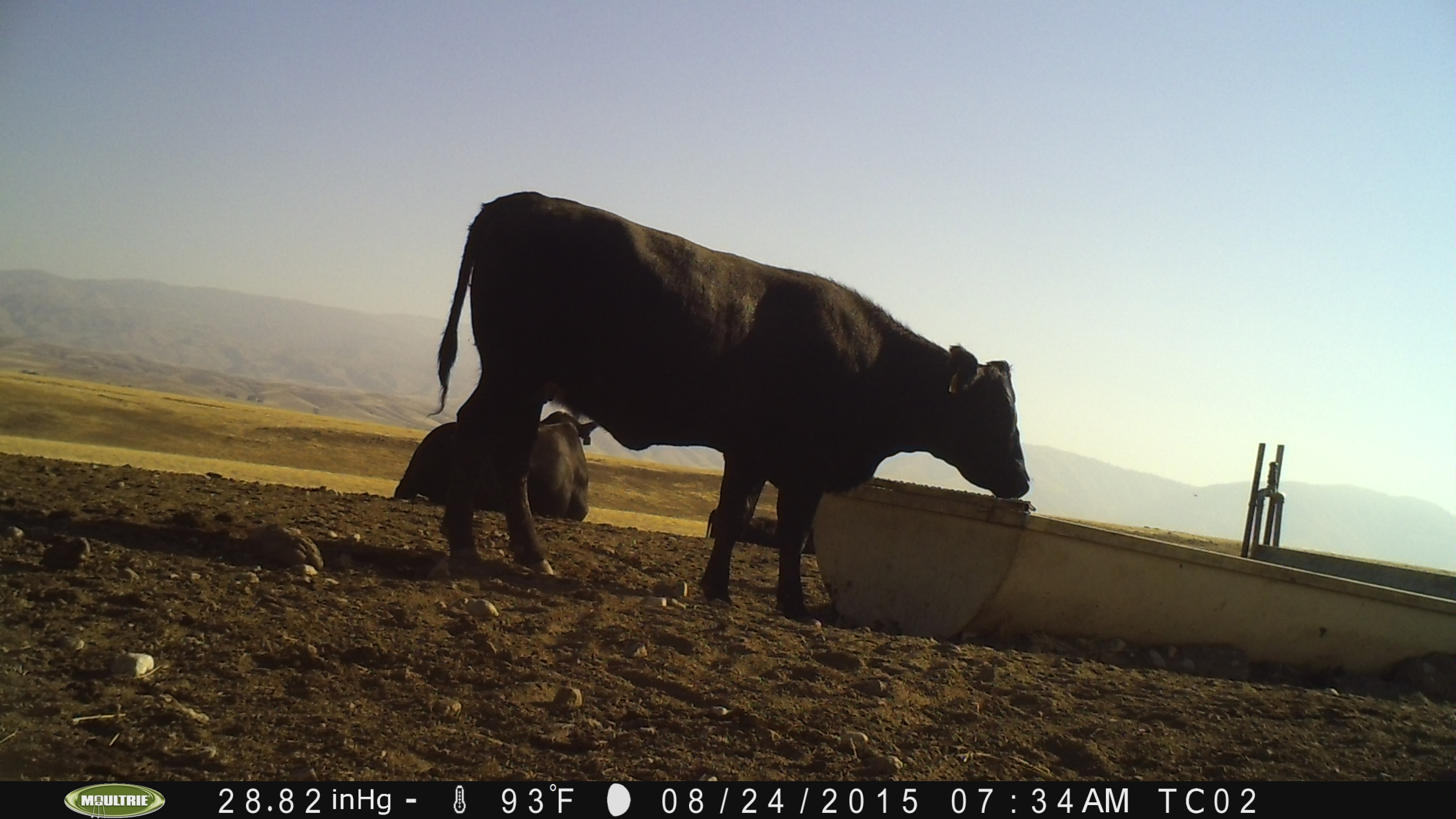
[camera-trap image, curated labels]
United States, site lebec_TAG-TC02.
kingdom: Animalia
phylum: Chordata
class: Mammalia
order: Artiodactyla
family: Bovidae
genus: Bos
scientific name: Bos taurus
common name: domestic cow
Bos taurus (domestic cow).